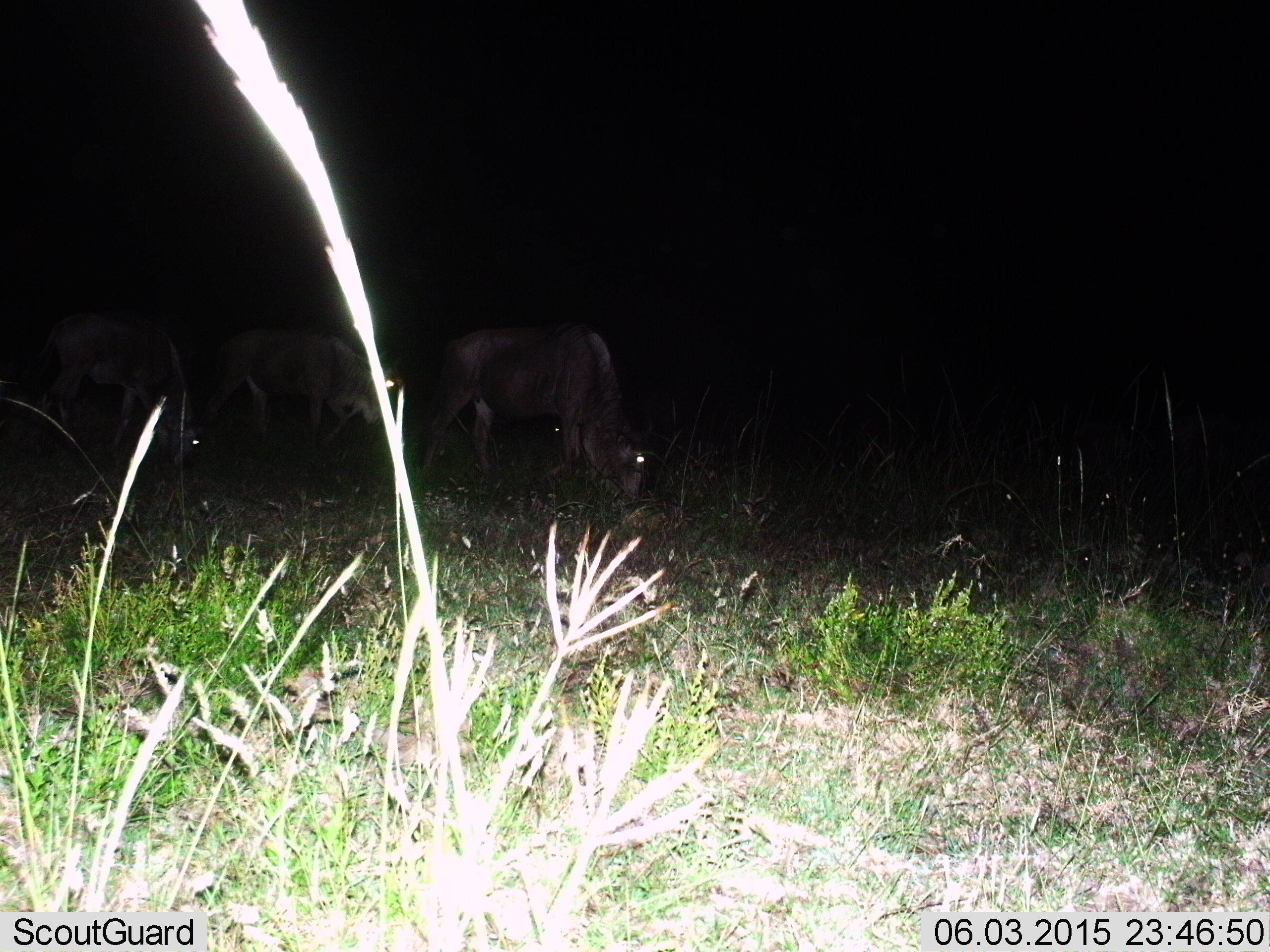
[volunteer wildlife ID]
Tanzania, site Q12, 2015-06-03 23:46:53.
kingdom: Animalia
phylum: Chordata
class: Mammalia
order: Artiodactyla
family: Bovidae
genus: Connochaetes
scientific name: Connochaetes taurinus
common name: blue wildebeest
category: wildebeest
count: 3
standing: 50%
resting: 0%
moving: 10%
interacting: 0%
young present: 0%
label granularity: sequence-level